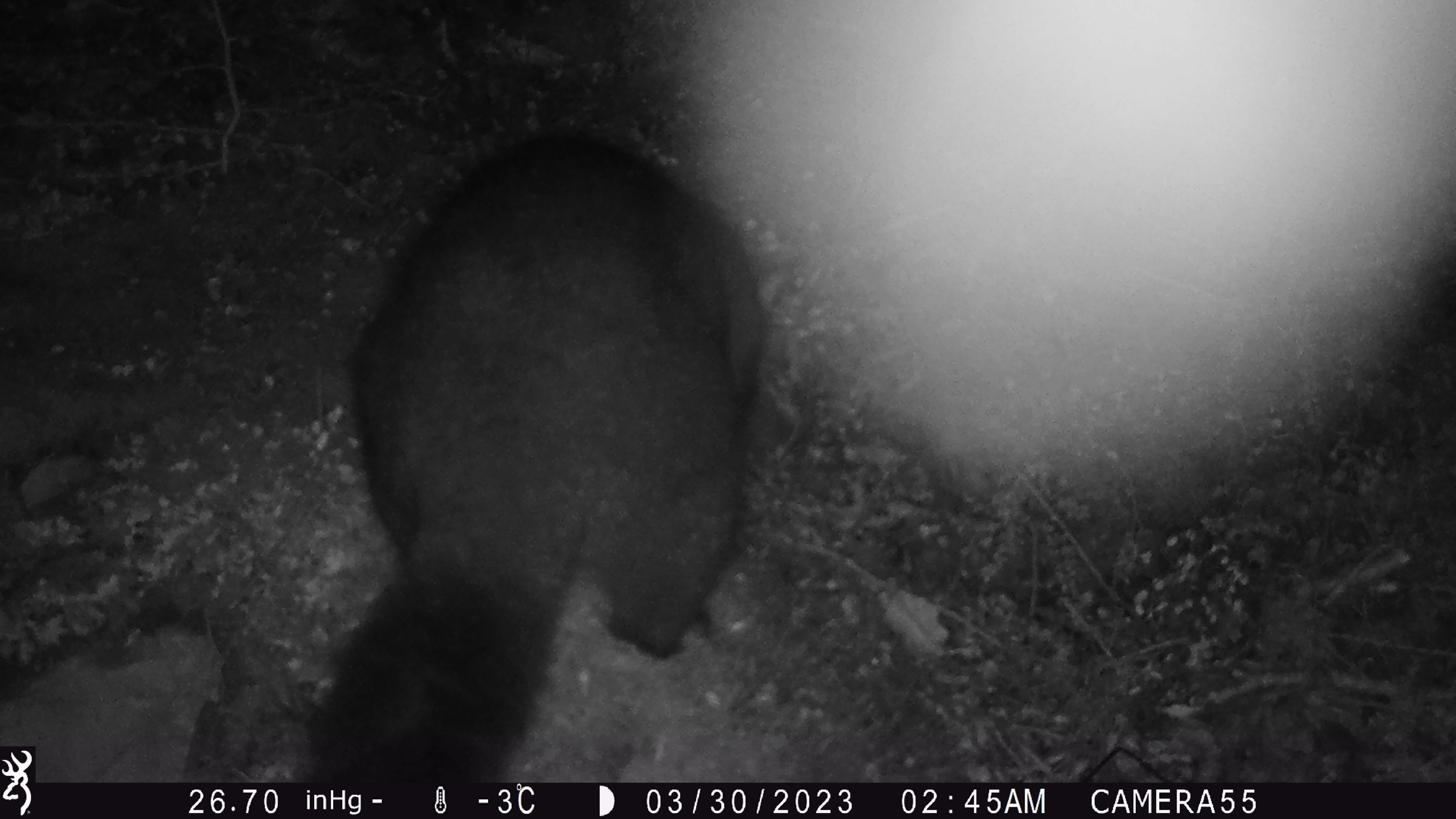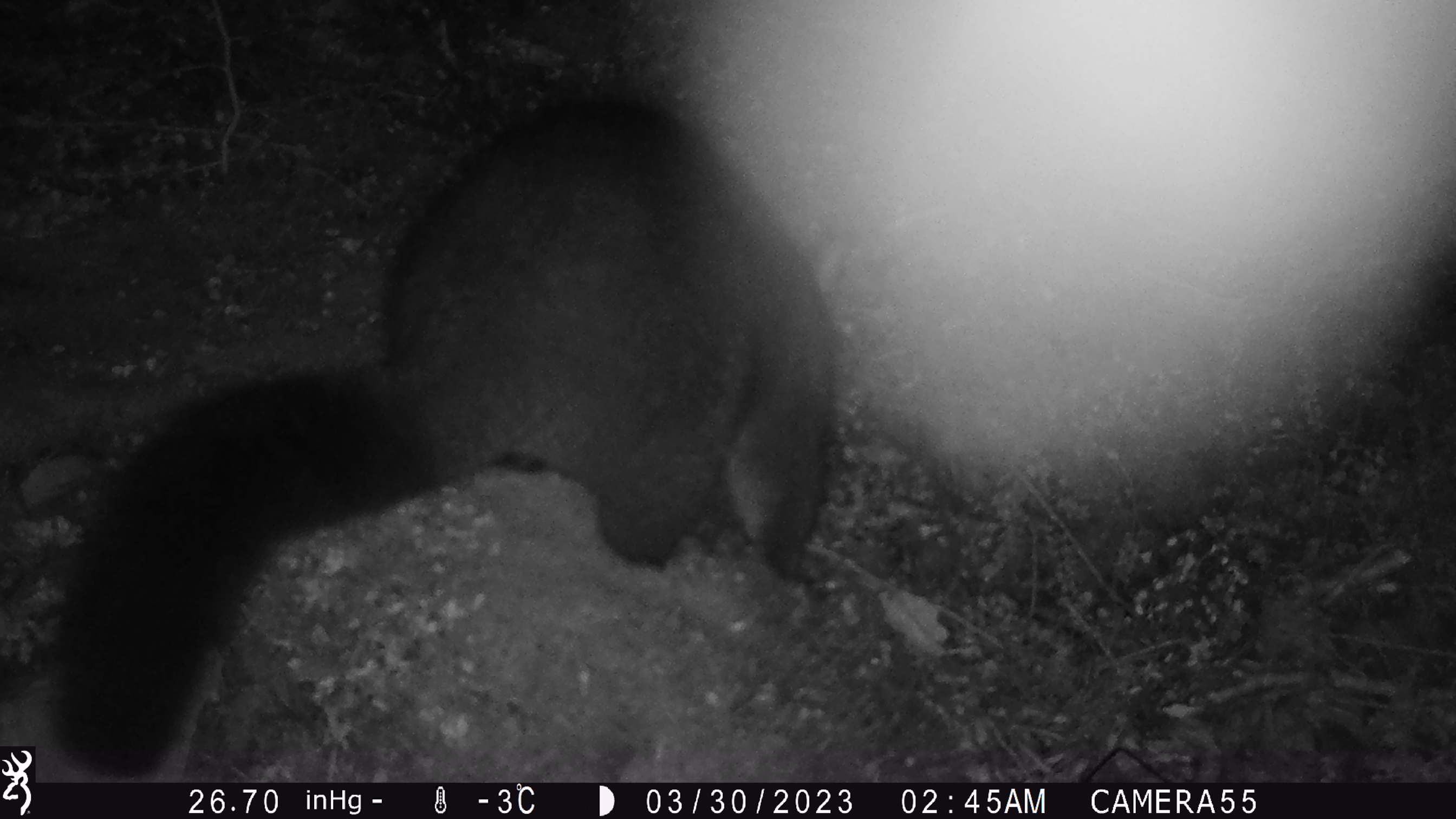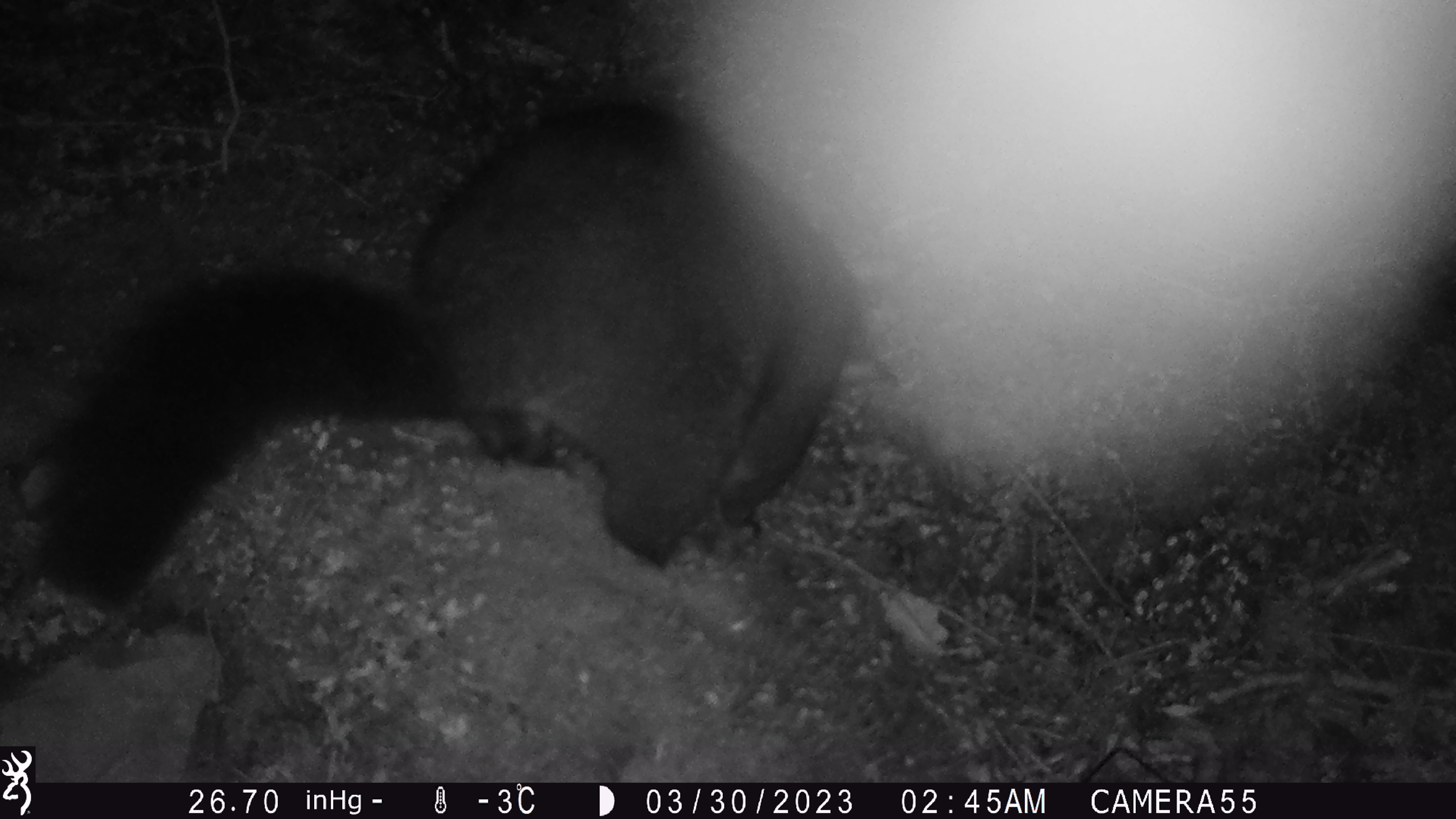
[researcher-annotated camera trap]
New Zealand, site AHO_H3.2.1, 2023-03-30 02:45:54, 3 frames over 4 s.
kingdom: Animalia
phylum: Chordata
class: Mammalia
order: Carnivora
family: Mustelidae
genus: Mustela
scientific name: Mustela erminea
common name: stoat